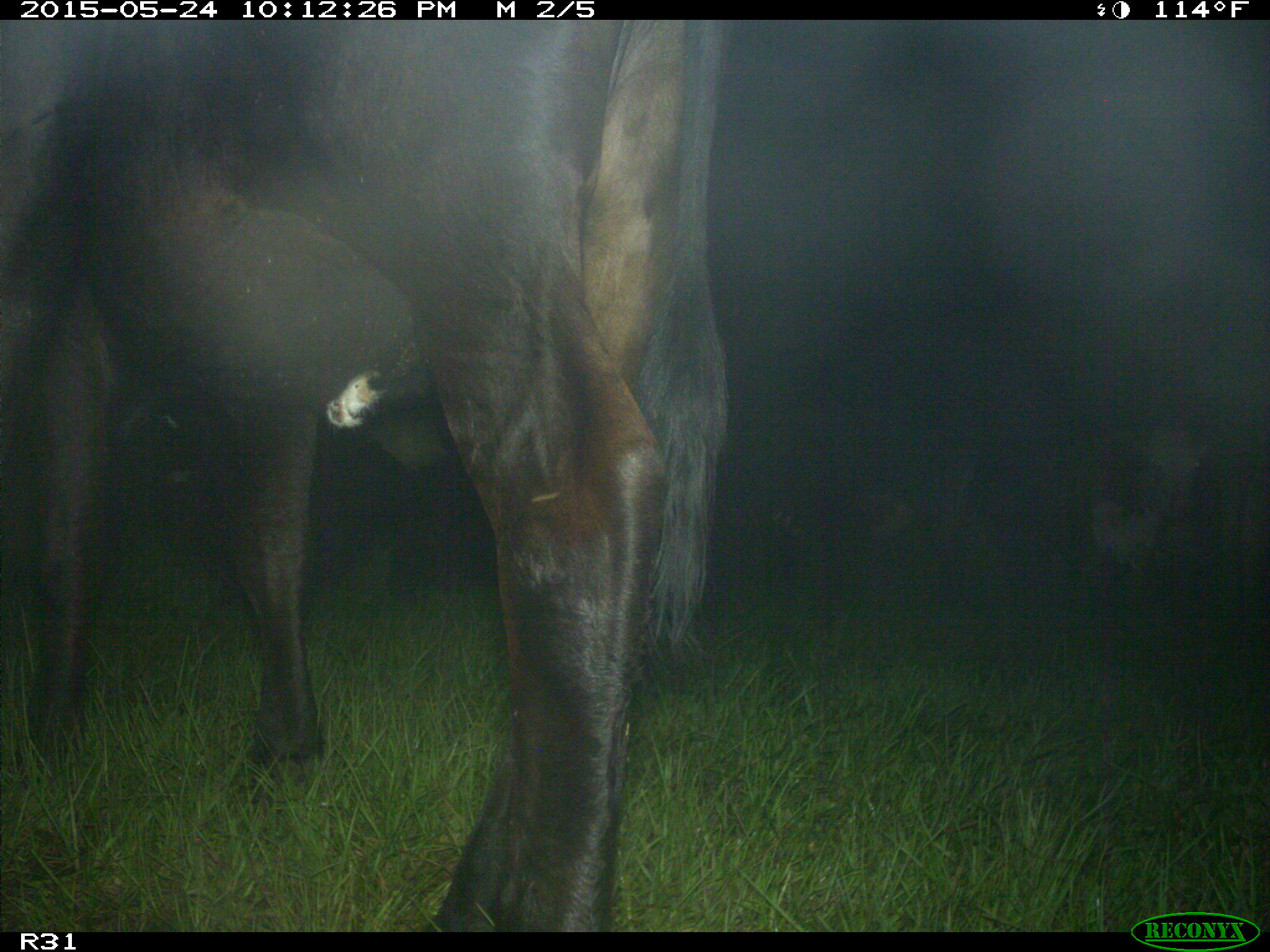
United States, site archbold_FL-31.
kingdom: Animalia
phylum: Chordata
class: Mammalia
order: Artiodactyla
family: Bovidae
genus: Bos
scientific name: Bos taurus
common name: domestic cow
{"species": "Bos taurus (domestic cow)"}